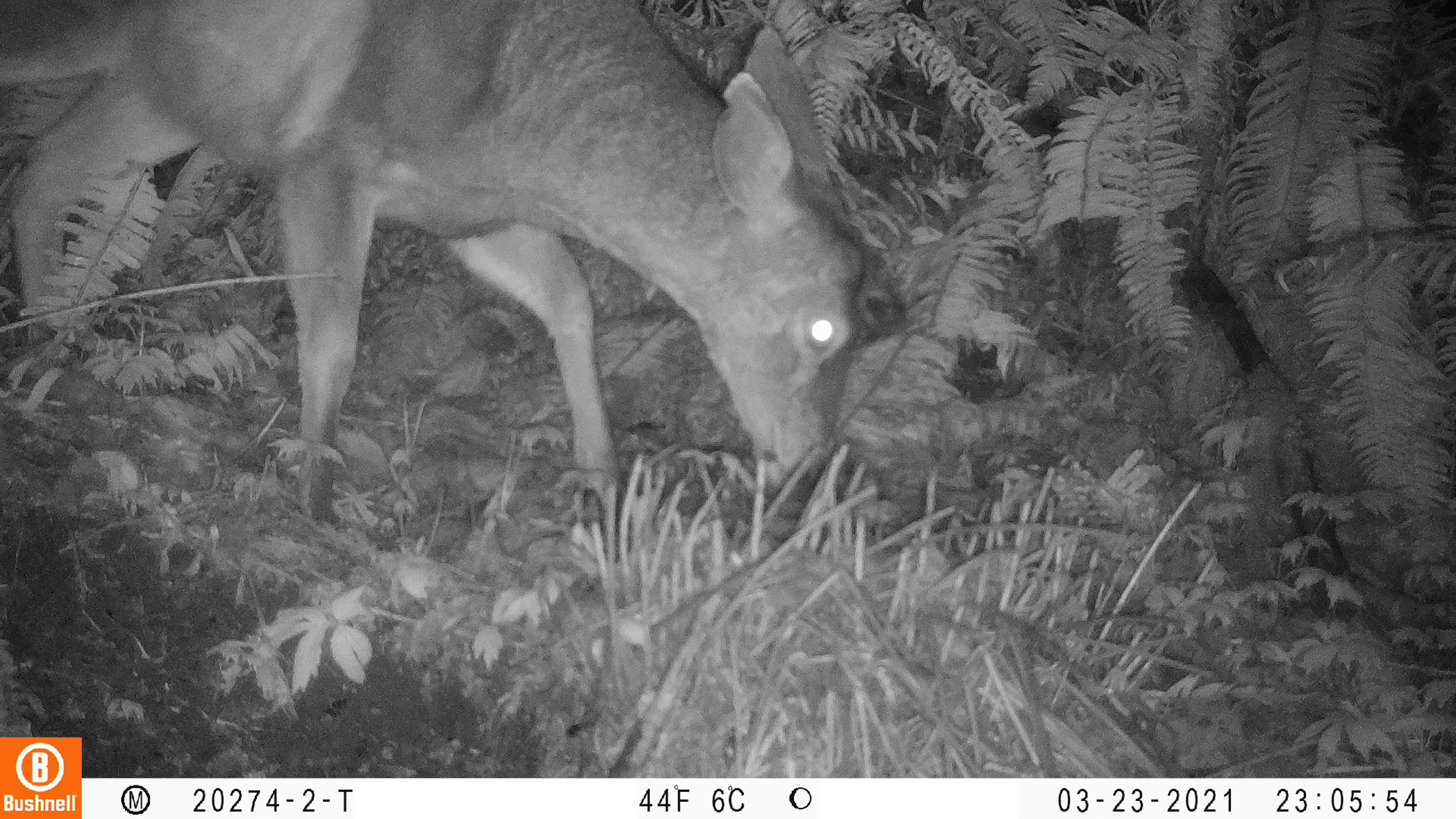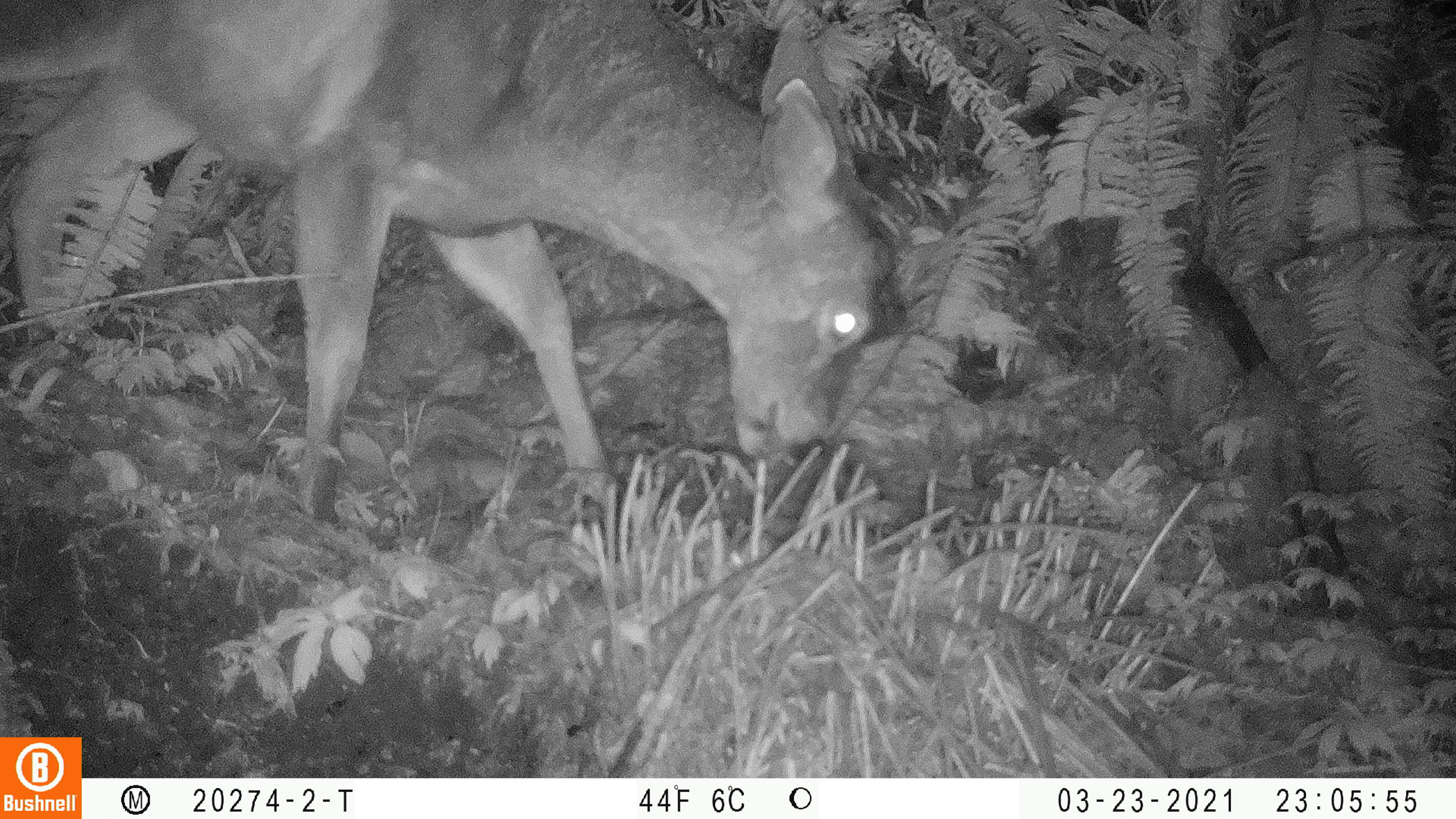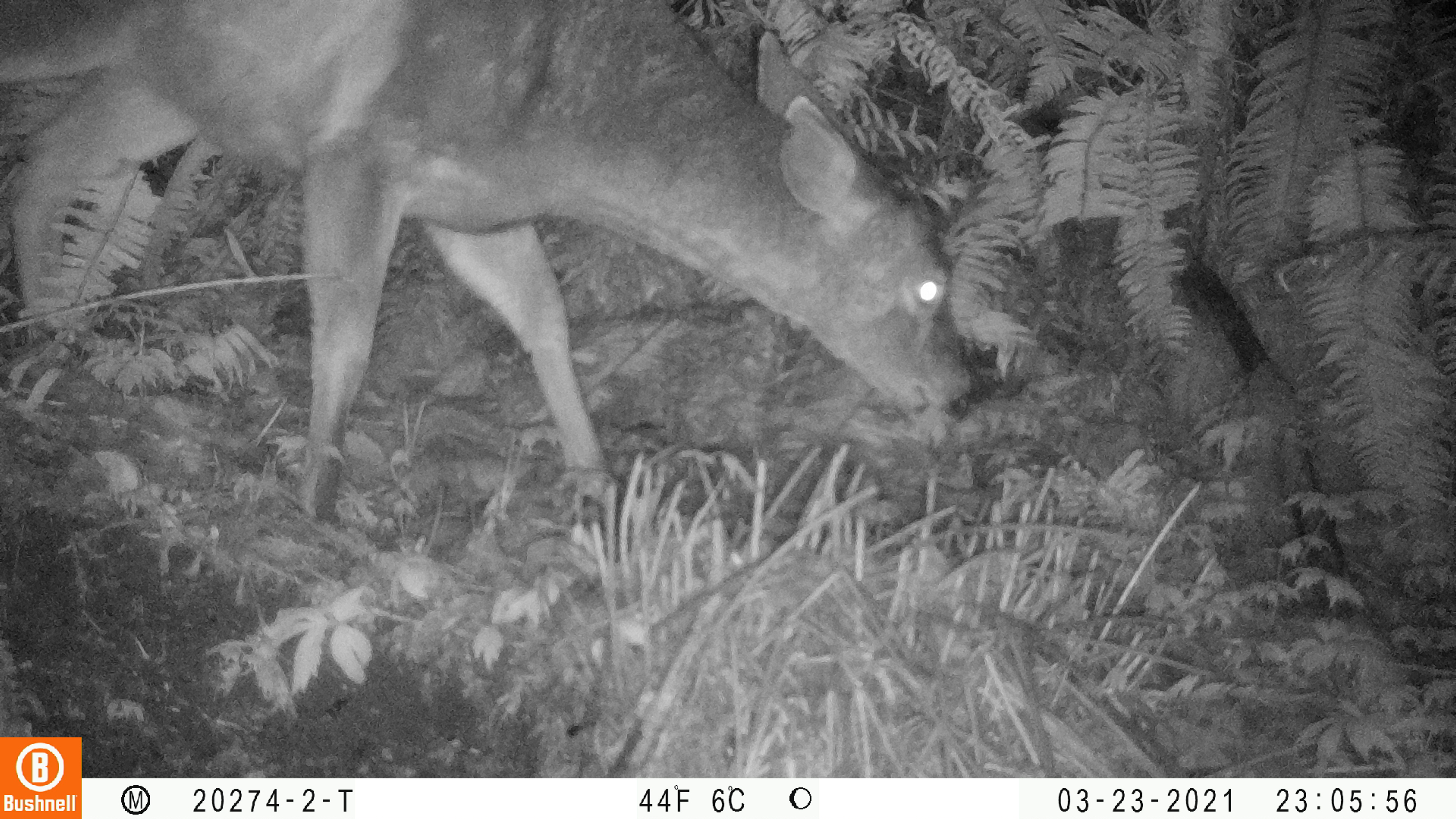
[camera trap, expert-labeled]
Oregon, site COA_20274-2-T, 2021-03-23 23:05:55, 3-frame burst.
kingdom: Animalia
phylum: Chordata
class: Mammalia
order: Artiodactyla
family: Cervidae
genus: Odocoileus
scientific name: Odocoileus hemionus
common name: black-tailed deer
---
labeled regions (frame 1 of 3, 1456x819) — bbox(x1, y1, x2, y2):
black-tailed deer: bbox(1, 3, 888, 532)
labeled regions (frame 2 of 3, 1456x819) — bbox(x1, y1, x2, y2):
black-tailed deer: bbox(3, 1, 910, 530)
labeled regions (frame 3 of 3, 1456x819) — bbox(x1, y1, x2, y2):
black-tailed deer: bbox(1, 3, 983, 522)